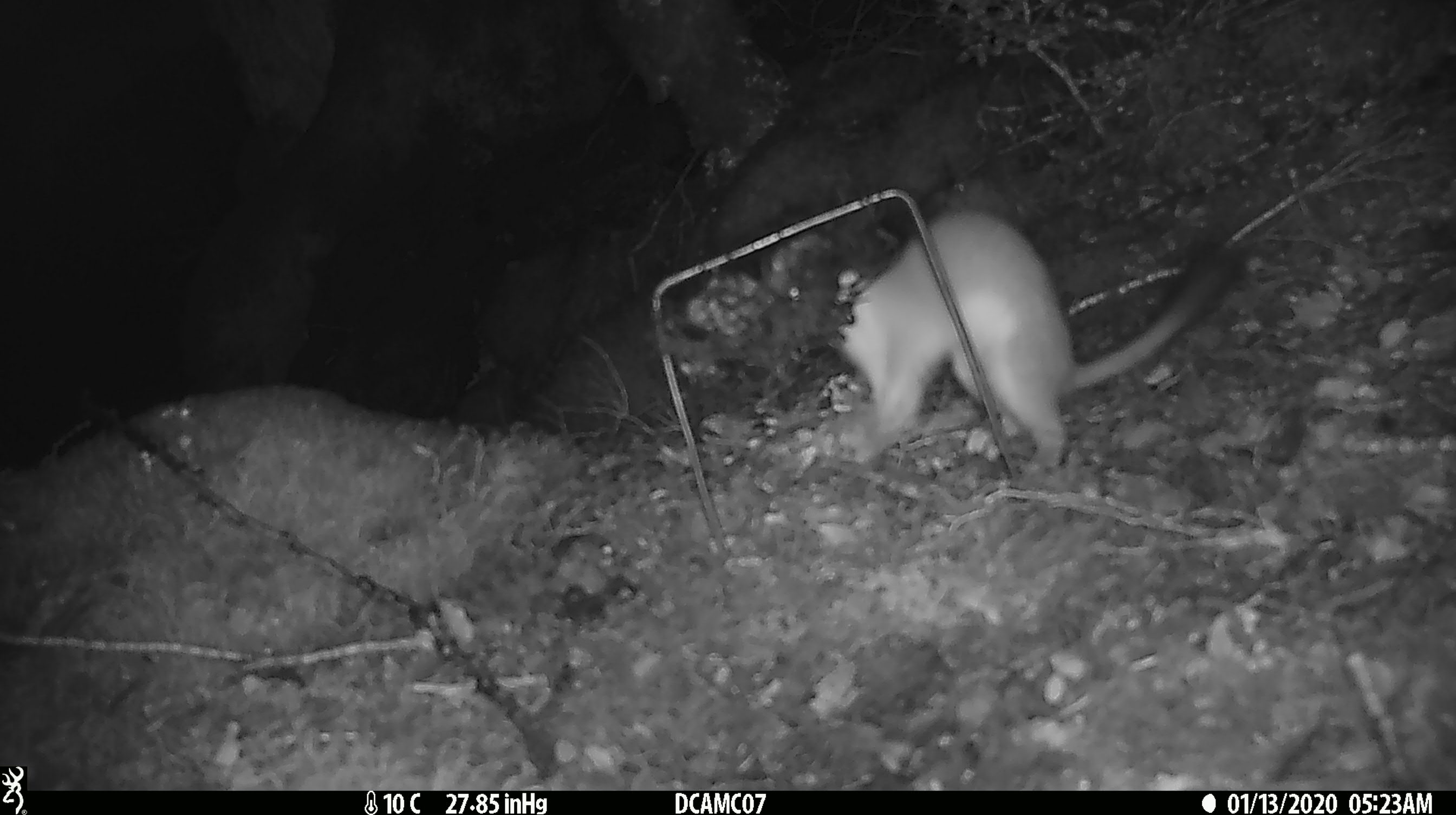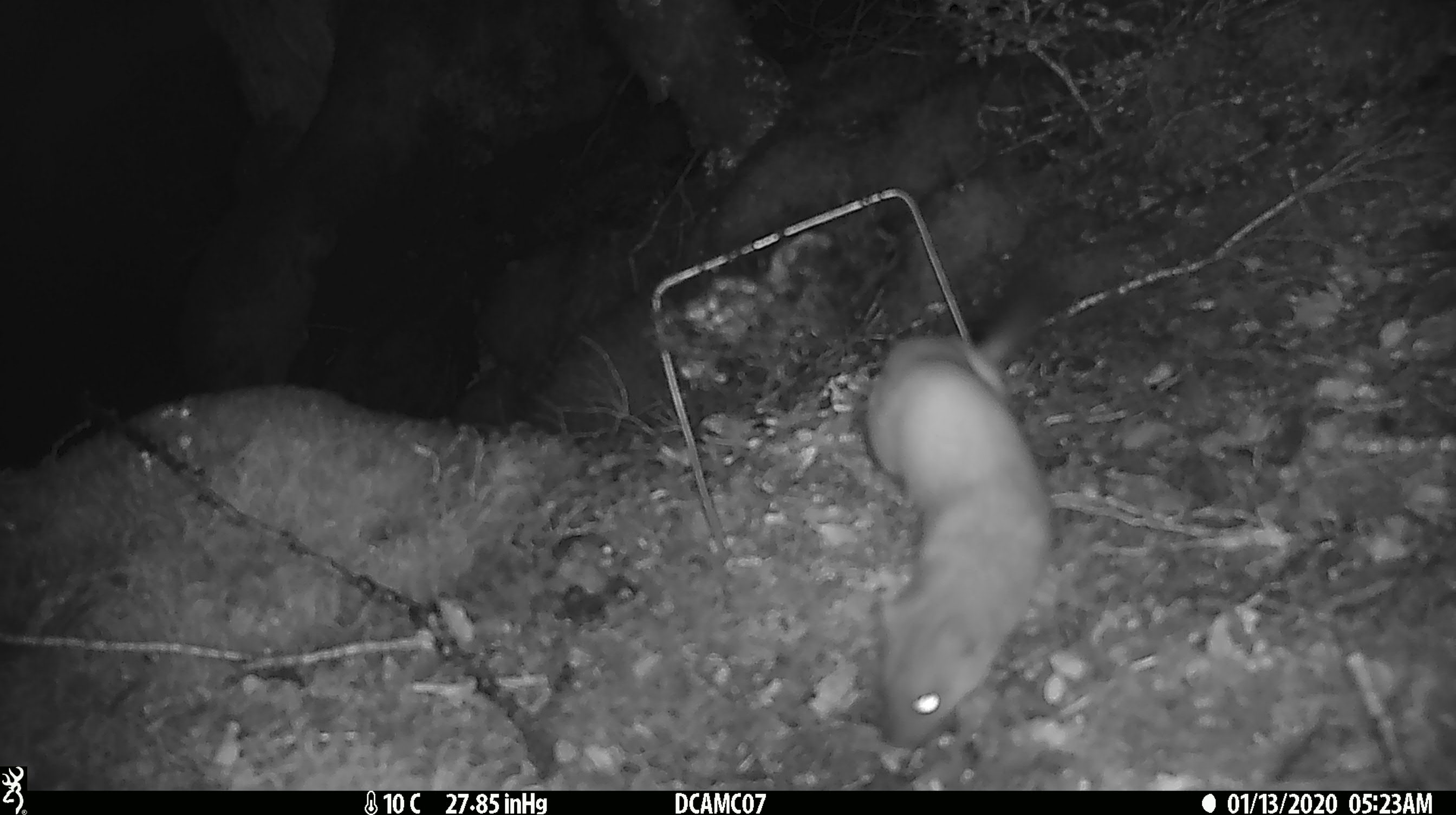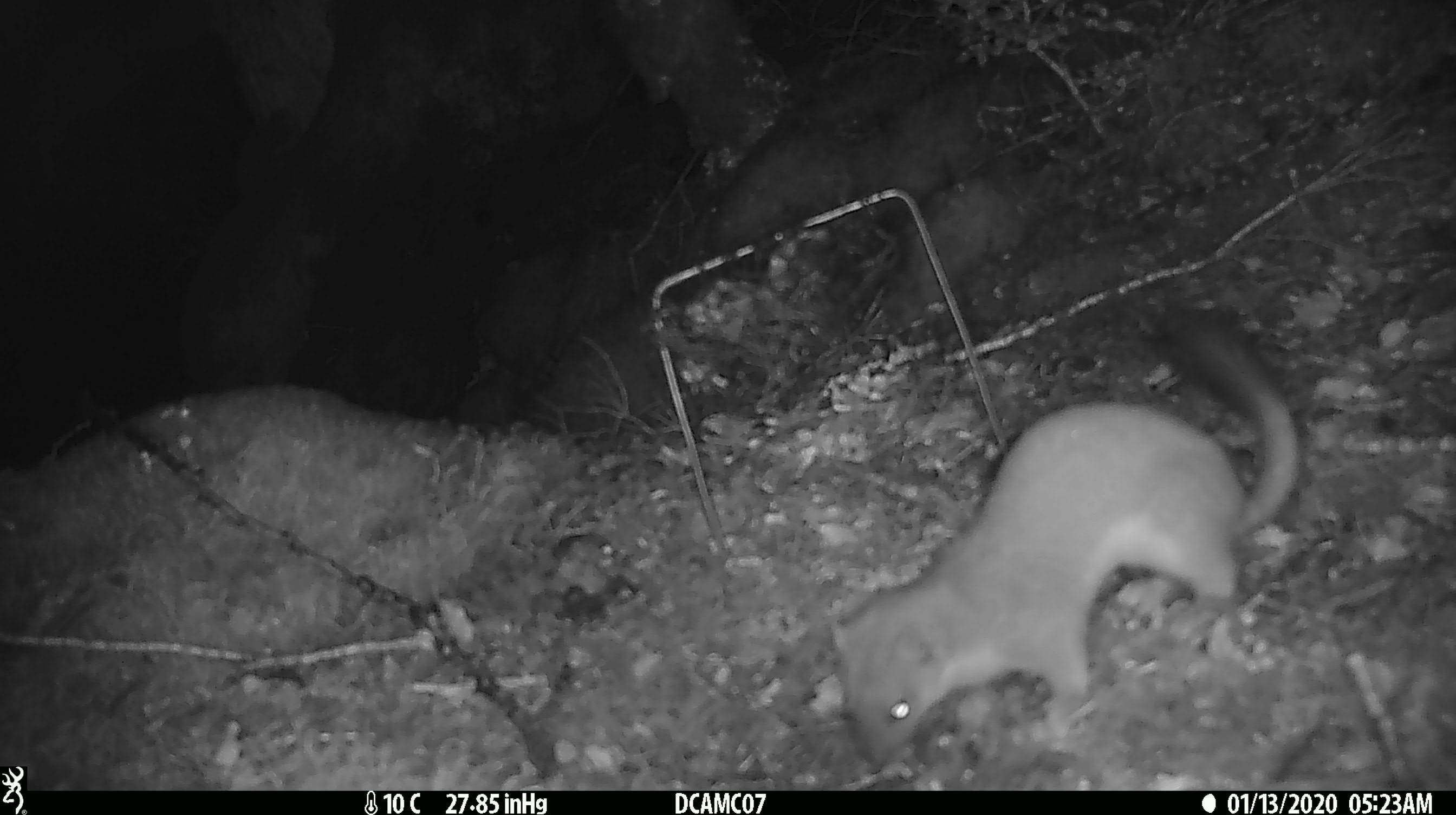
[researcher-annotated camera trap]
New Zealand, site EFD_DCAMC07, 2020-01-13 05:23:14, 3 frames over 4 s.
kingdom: Animalia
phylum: Chordata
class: Mammalia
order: Carnivora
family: Mustelidae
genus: Mustela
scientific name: Mustela erminea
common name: stoat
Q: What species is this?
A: Stoat (Mustela erminea).